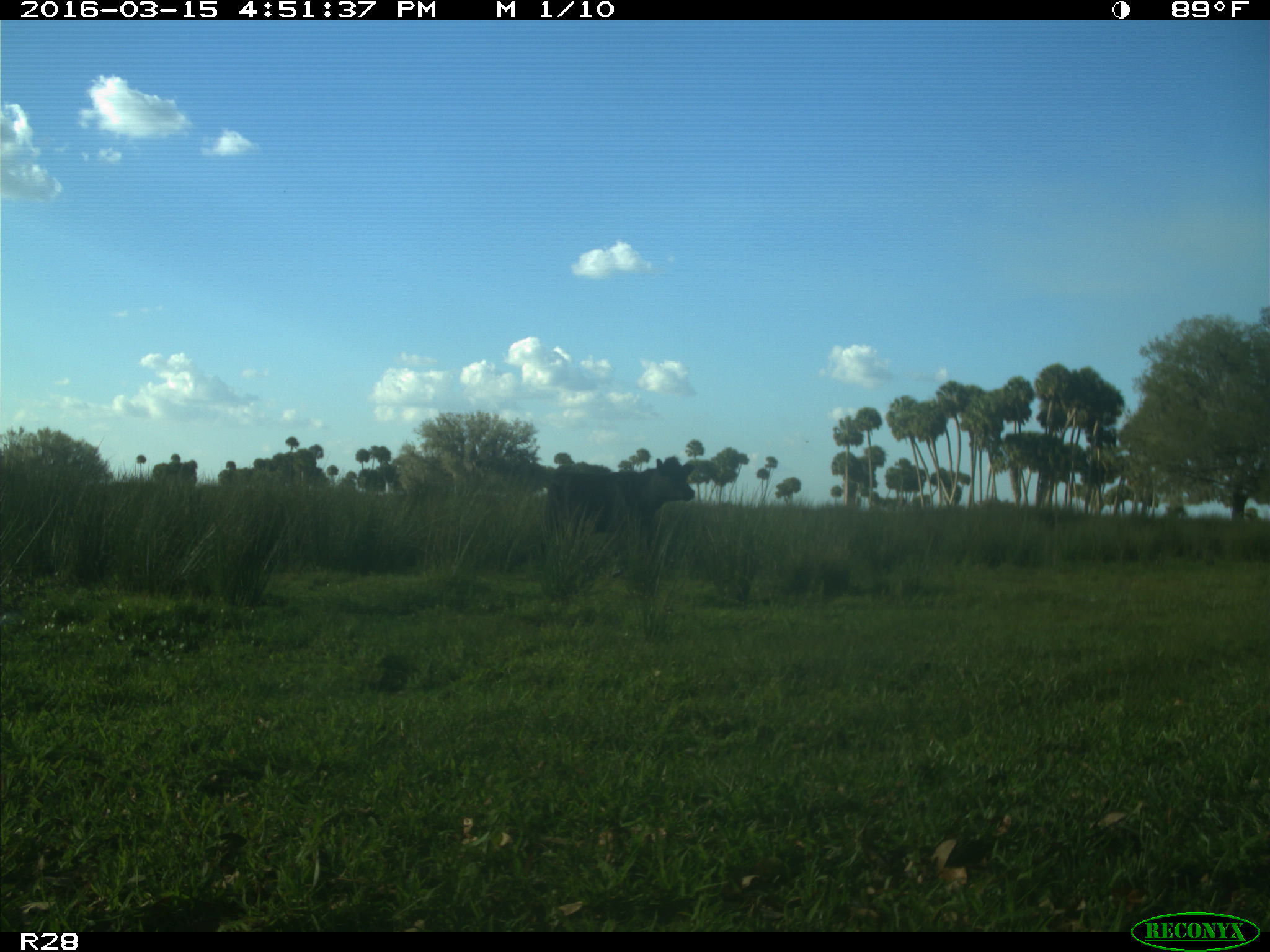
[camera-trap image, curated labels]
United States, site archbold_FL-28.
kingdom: Animalia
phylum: Chordata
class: Mammalia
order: Artiodactyla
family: Bovidae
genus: Bos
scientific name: Bos taurus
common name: domestic cow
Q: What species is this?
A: Bos taurus (domestic cow).